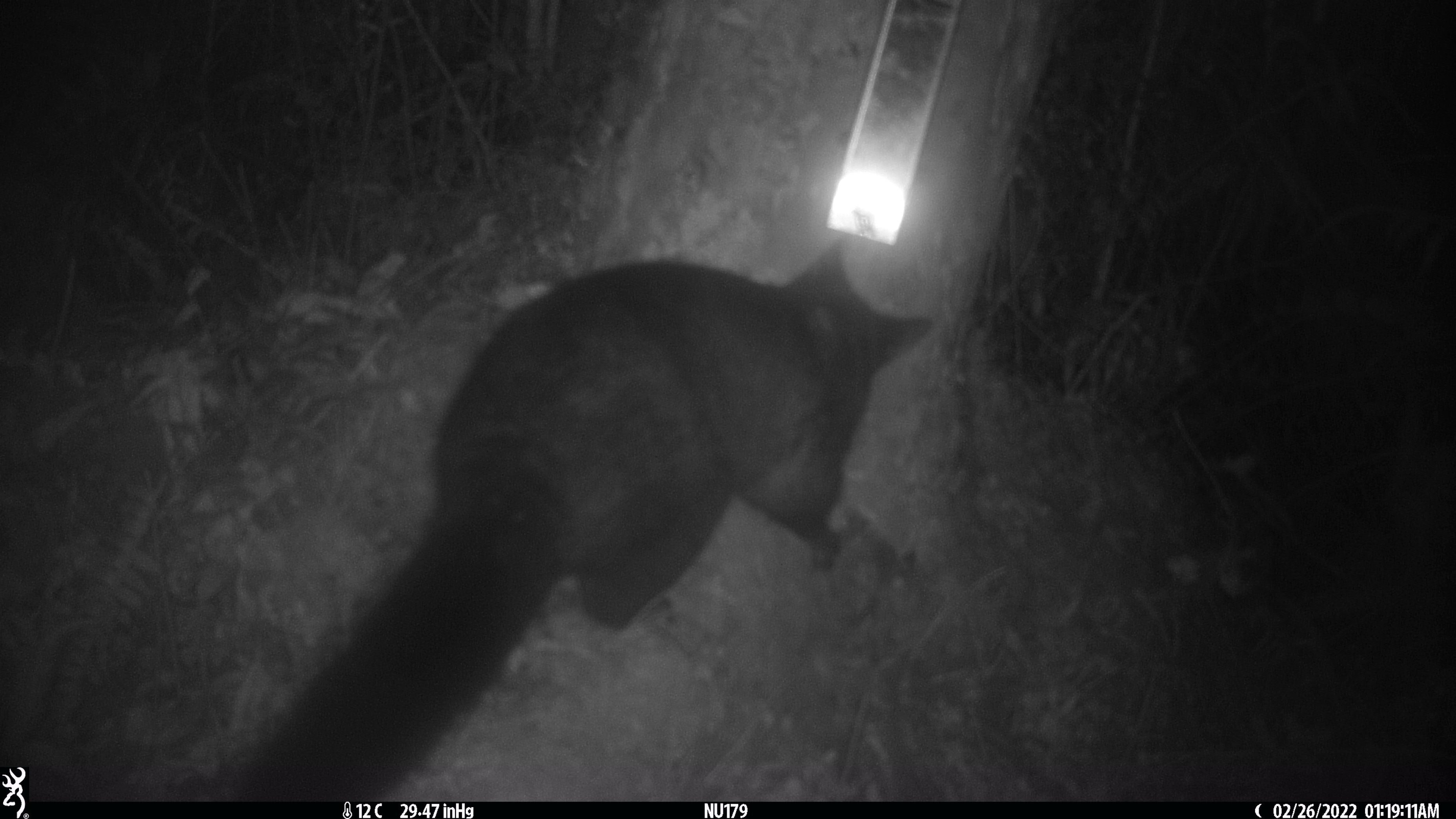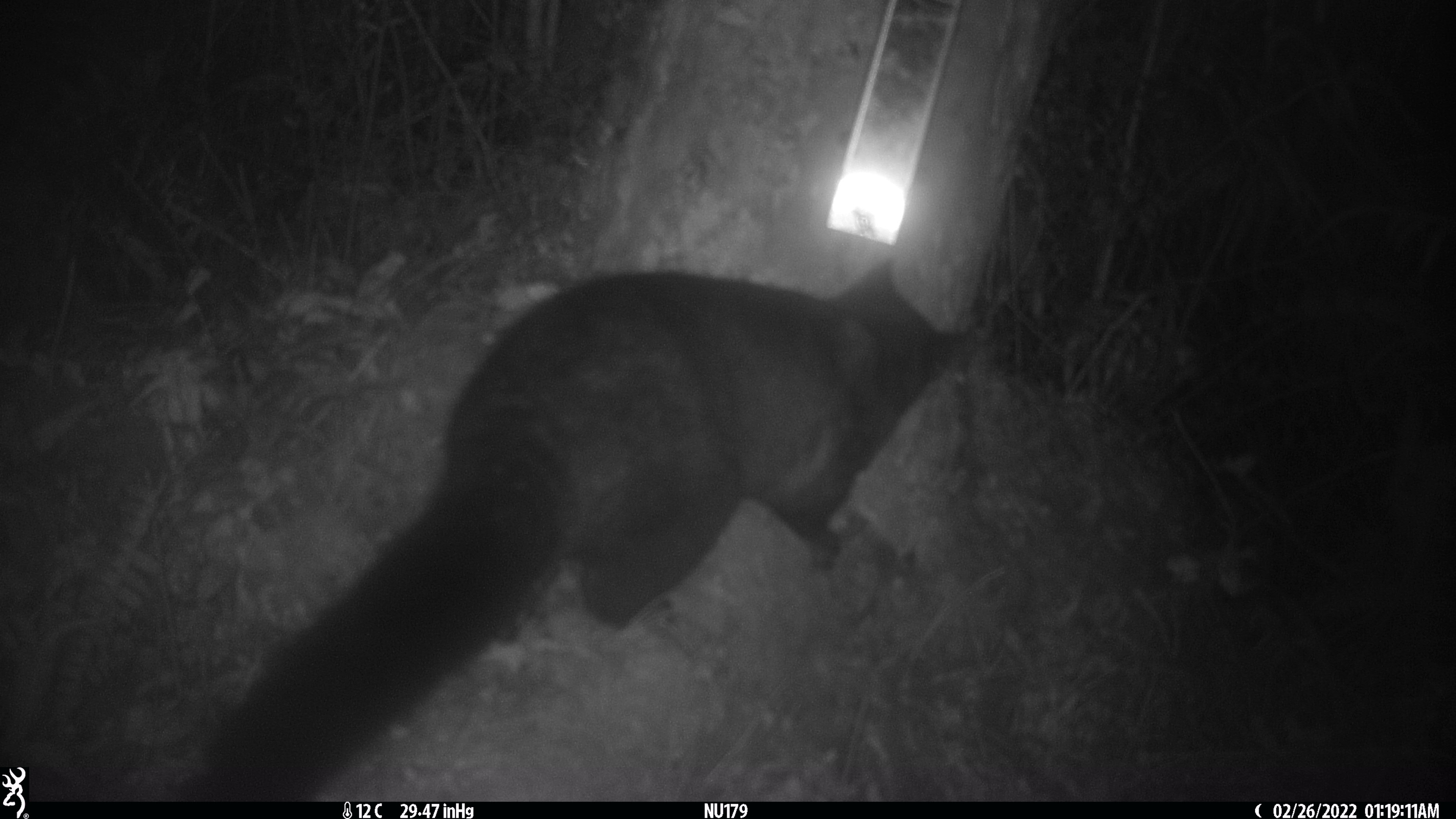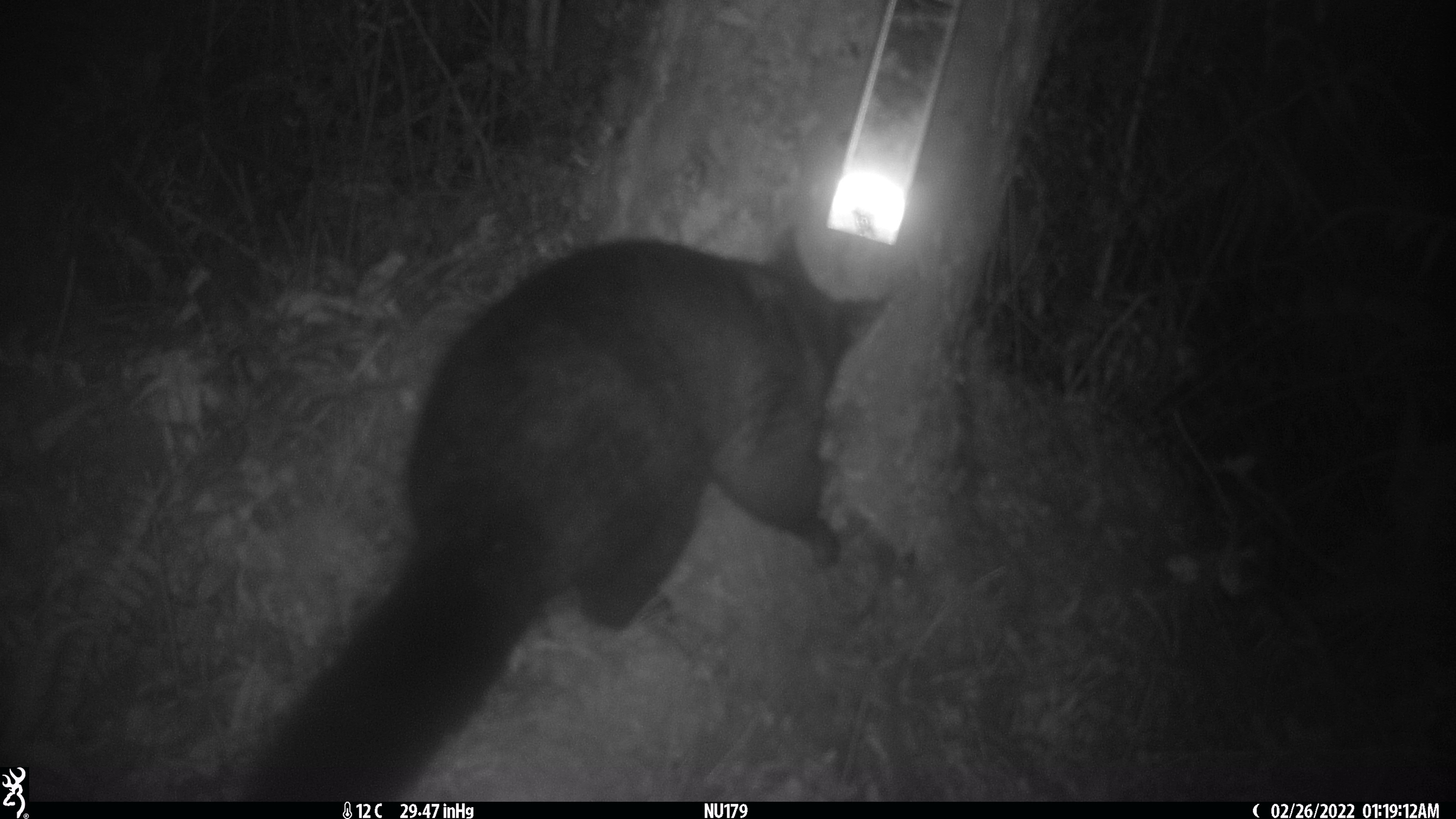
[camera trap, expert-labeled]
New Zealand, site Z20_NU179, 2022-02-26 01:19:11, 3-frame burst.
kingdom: Animalia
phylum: Chordata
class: Mammalia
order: Diprotodontia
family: Phalangeridae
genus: Trichosurus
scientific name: Trichosurus vulpecula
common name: common brushtail possum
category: possum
Possum (common brushtail possum) (Trichosurus vulpecula).